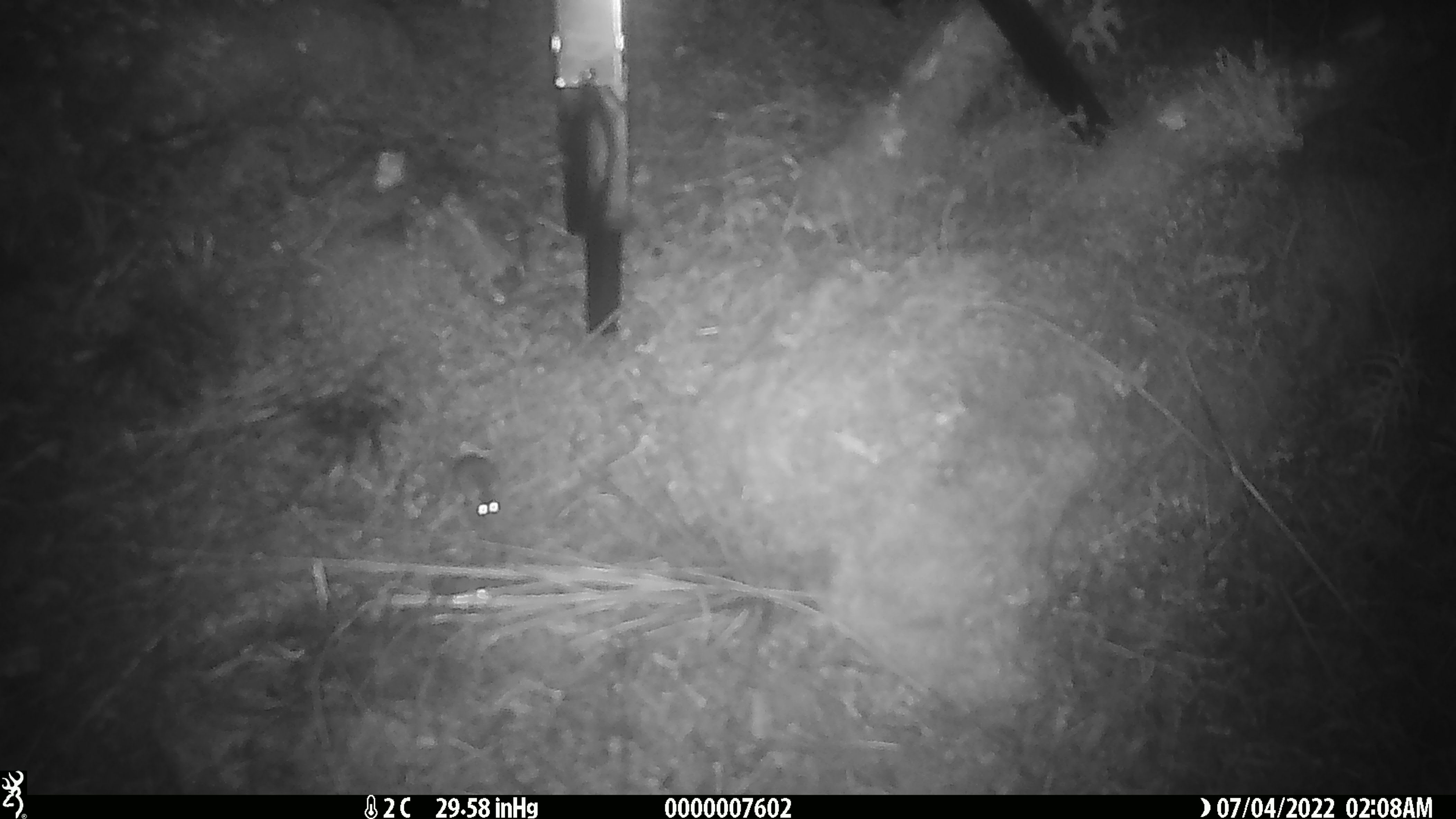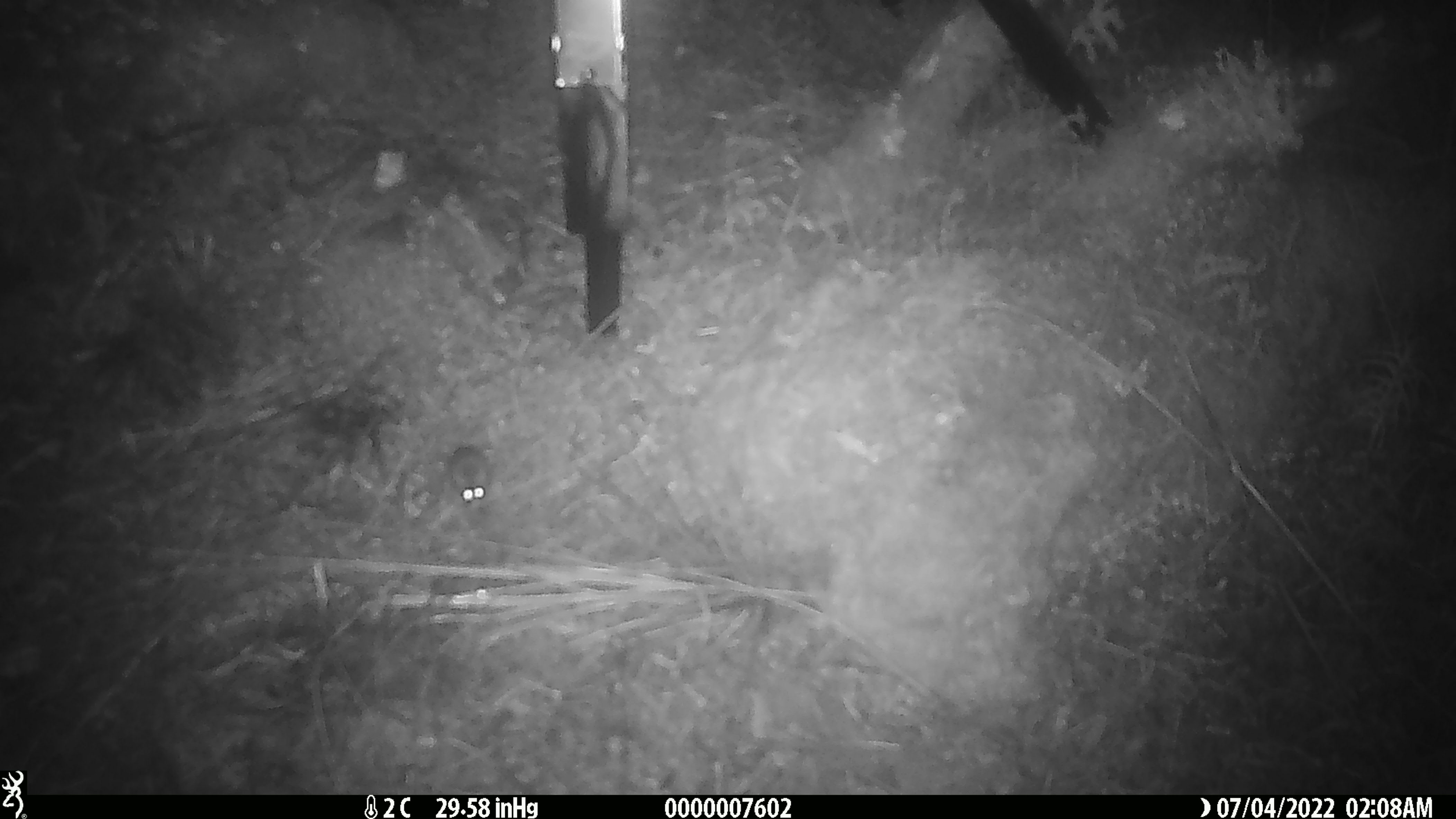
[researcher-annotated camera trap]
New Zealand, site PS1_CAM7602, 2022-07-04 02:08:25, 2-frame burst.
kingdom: Animalia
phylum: Chordata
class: Mammalia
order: Rodentia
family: Muridae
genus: Mus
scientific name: Mus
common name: mouse